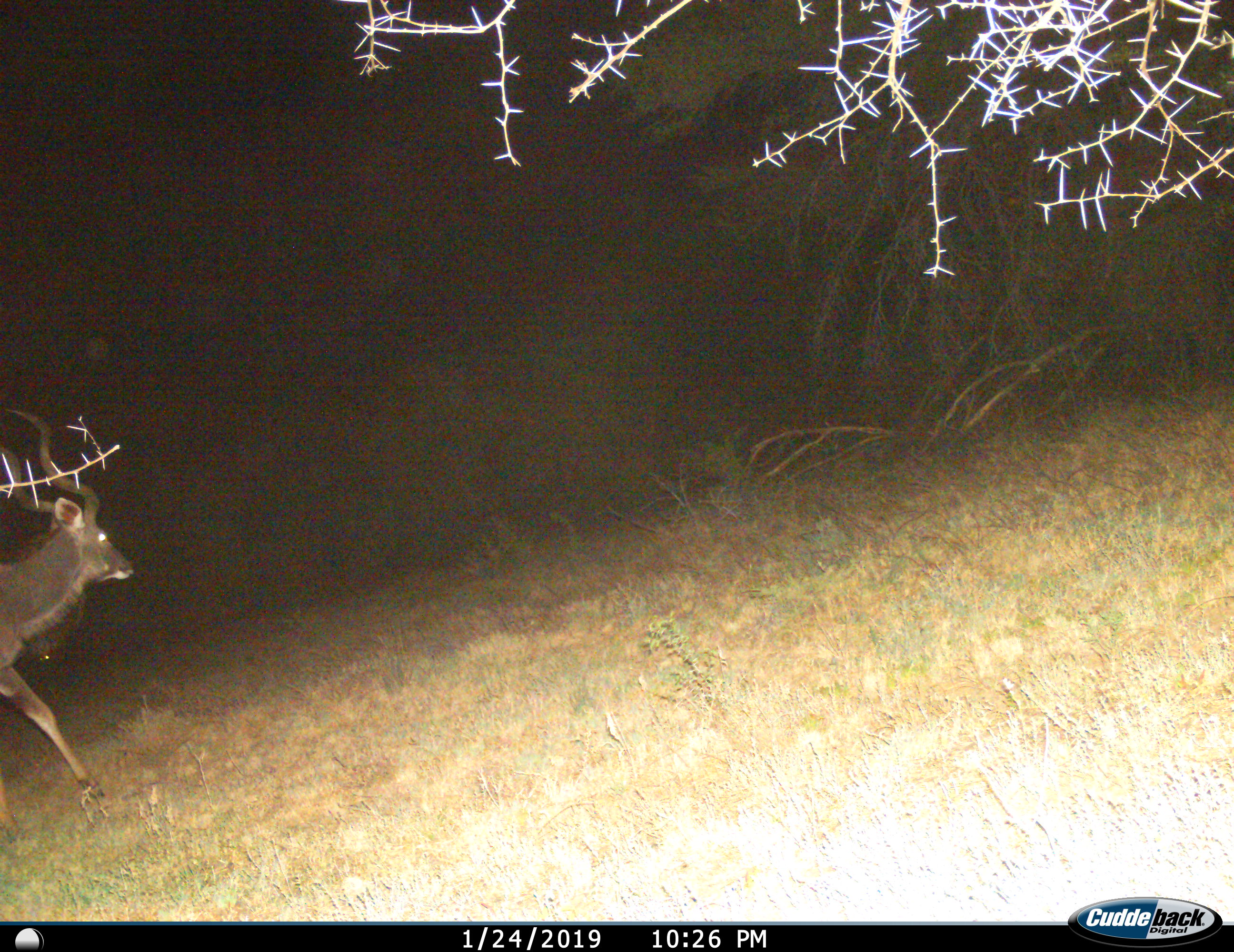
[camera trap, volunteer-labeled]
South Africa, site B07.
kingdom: Animalia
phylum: Chordata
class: Mammalia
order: Artiodactyla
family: Bovidae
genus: Tragelaphus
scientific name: Tragelaphus strepsiceros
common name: greater kudu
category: kudu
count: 1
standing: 11%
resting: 0%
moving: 89%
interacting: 0%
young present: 0%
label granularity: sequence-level